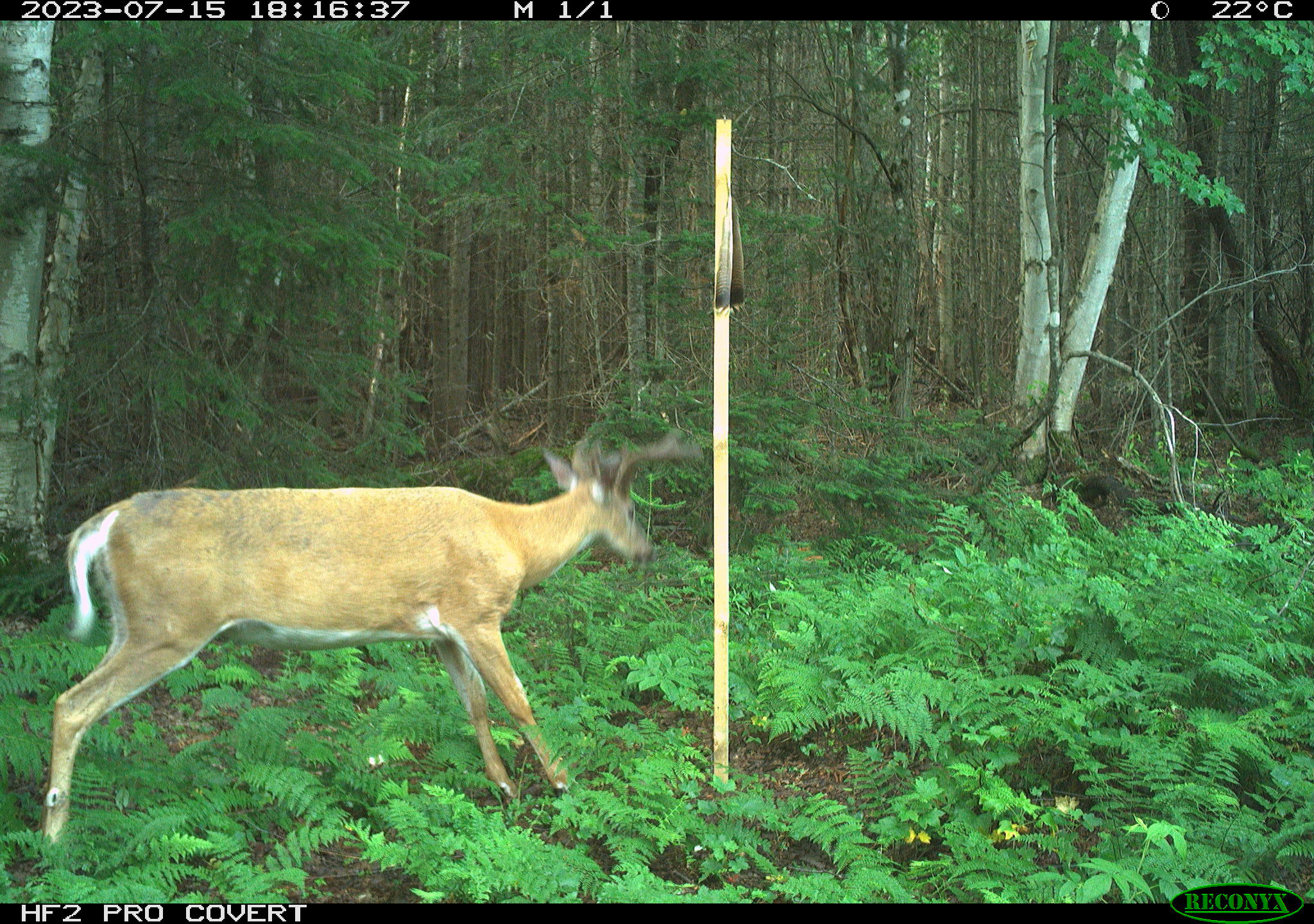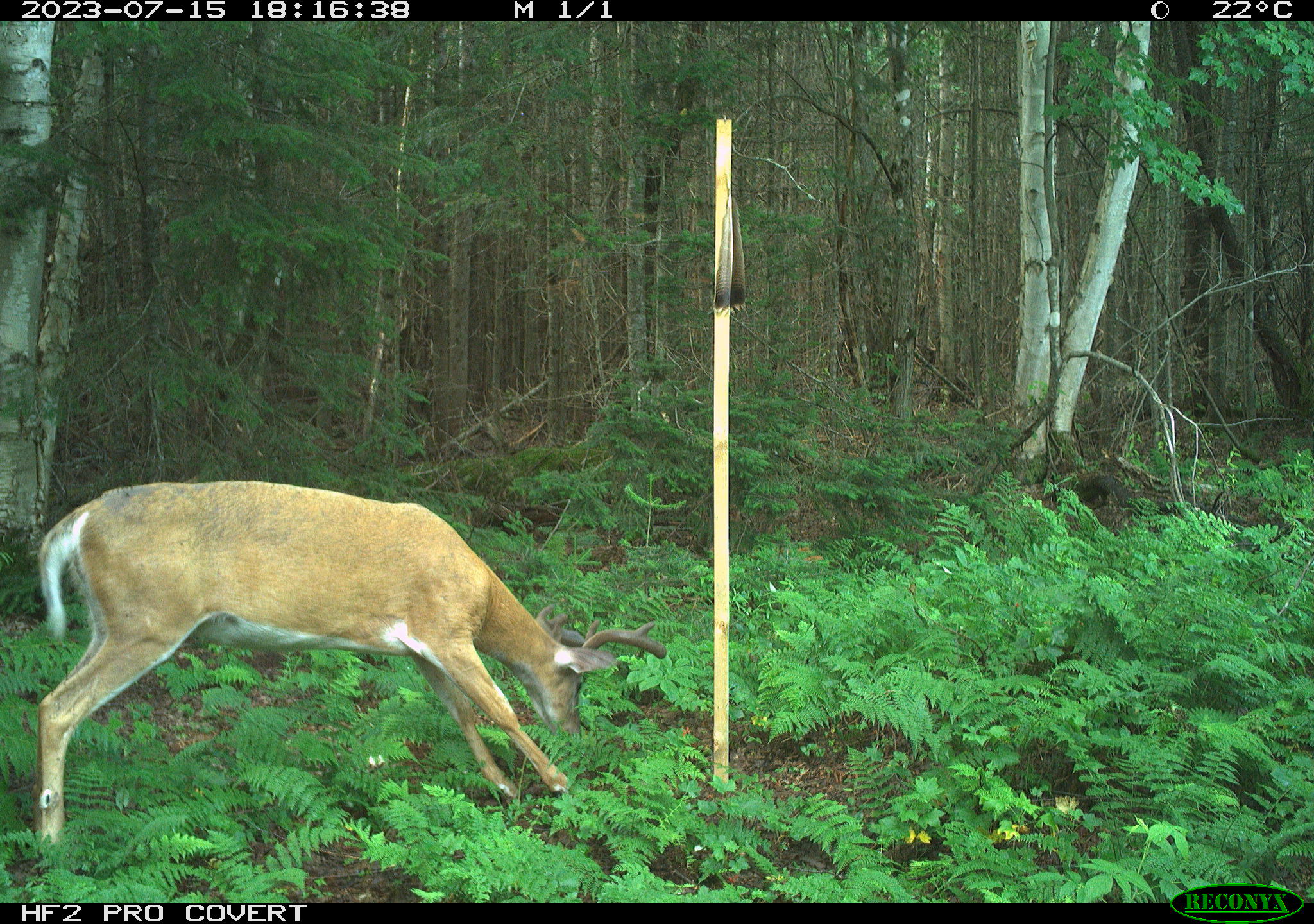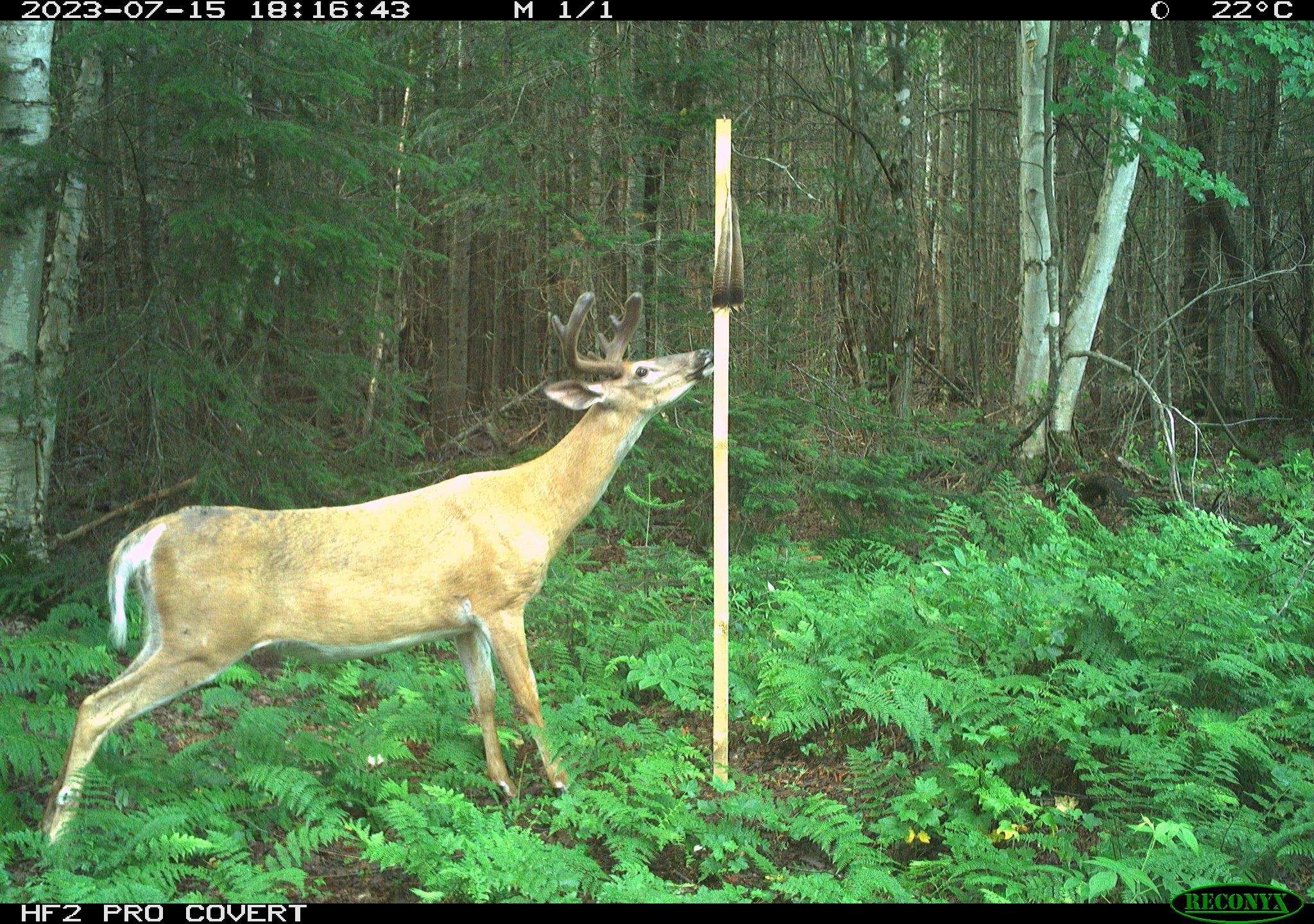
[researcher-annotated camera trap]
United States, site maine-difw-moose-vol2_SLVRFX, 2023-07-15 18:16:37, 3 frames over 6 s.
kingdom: Animalia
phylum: Chordata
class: Mammalia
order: Artiodactyla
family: Cervidae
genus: Odocoileus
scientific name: Odocoileus virginianus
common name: white-tailed deer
White-tailed deer (Odocoileus virginianus).